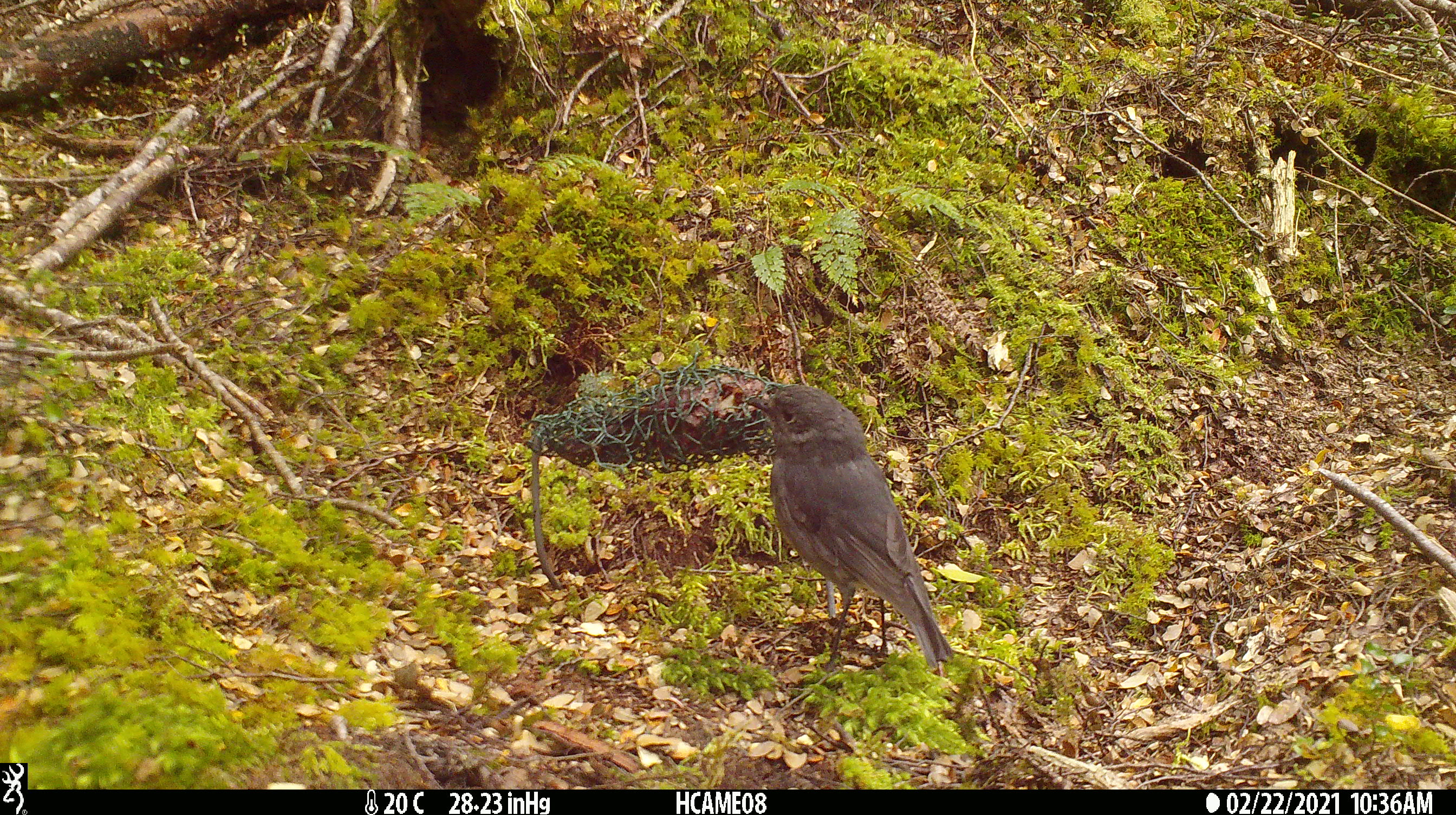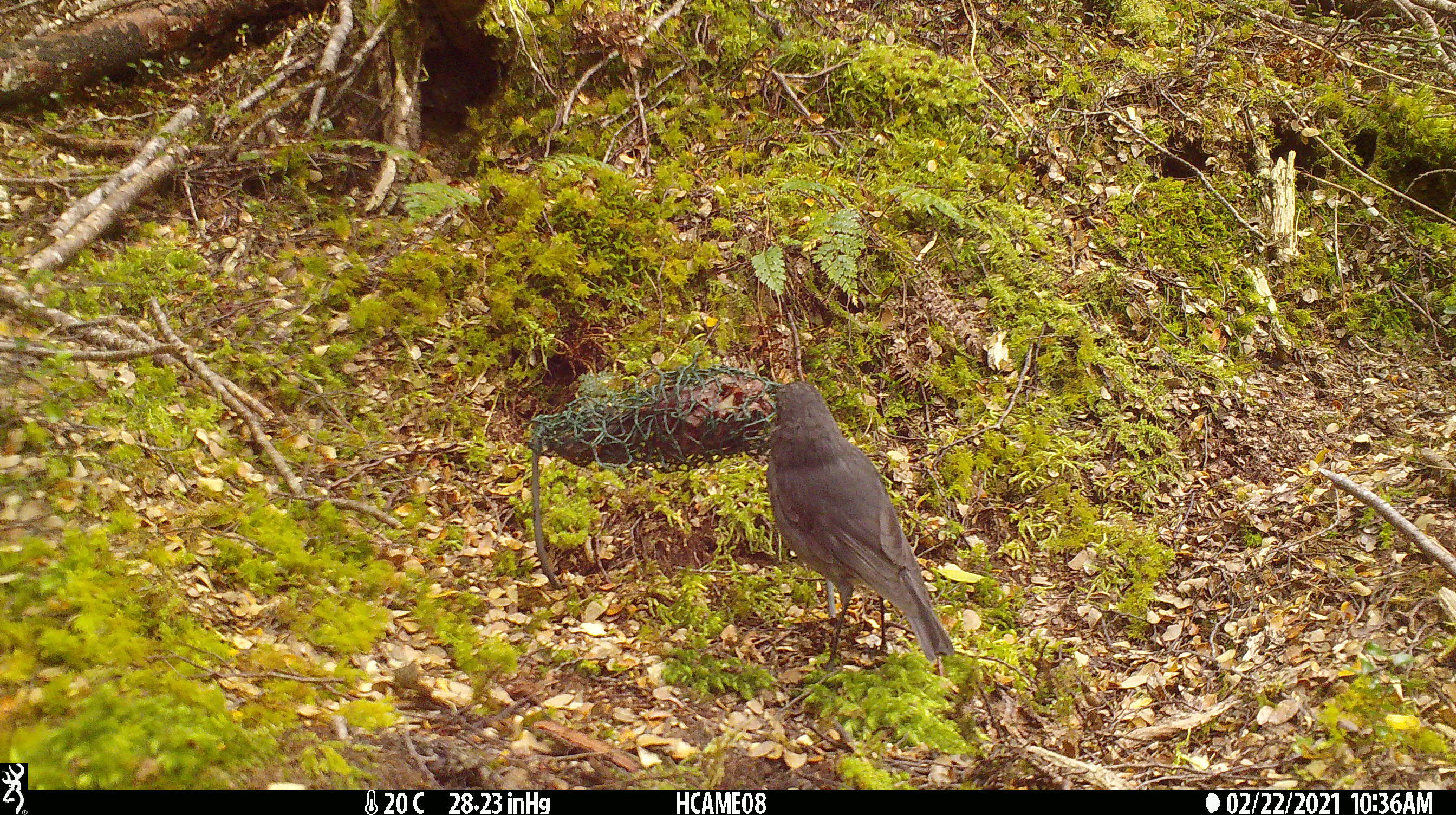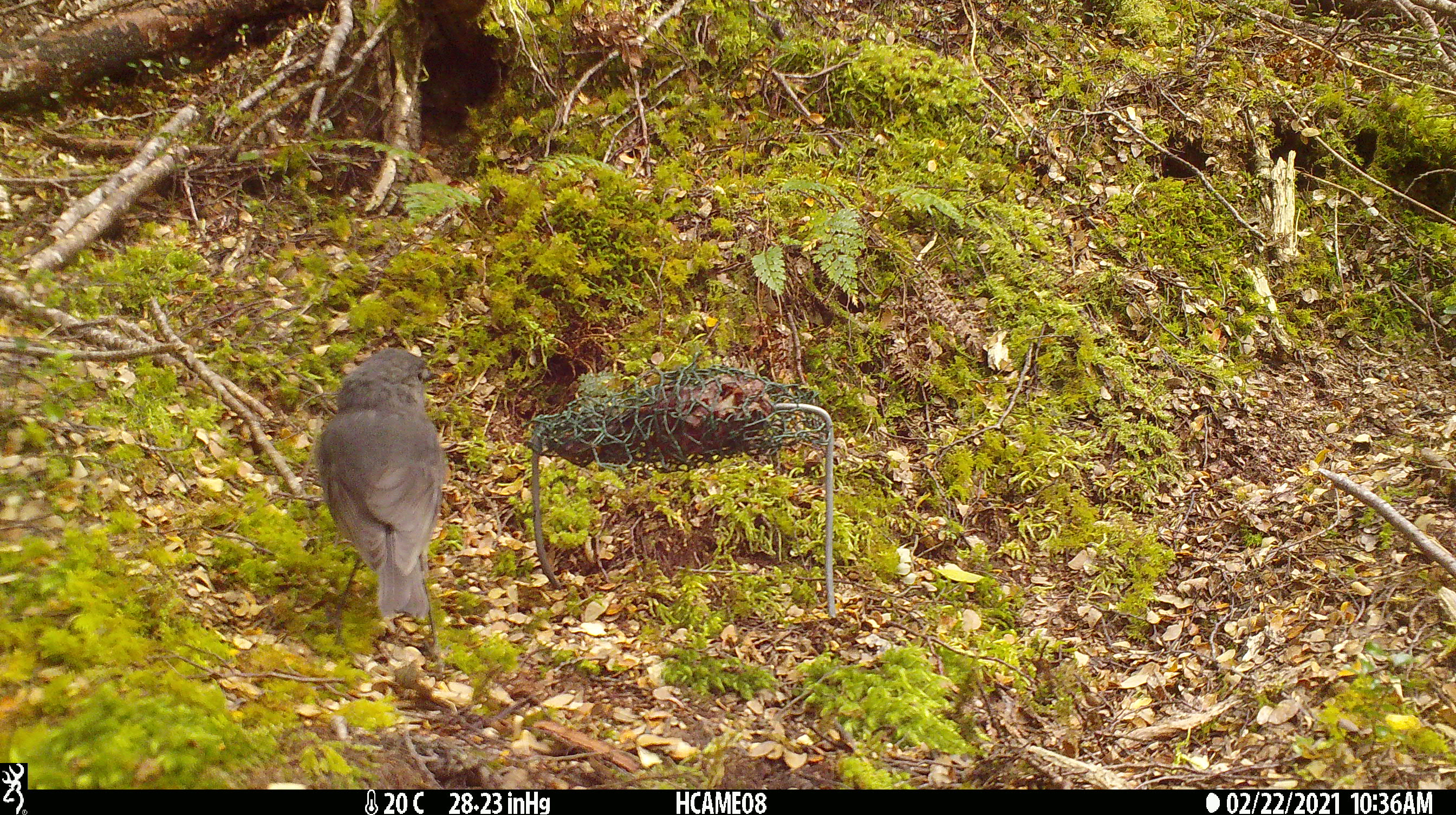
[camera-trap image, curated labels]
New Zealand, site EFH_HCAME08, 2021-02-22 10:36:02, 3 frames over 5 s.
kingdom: Animalia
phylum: Chordata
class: Aves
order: Passeriformes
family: Petroicidae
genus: Petroica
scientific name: Petroica australis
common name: new zealand robin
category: robin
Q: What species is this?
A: Robin (new zealand robin) (Petroica australis).